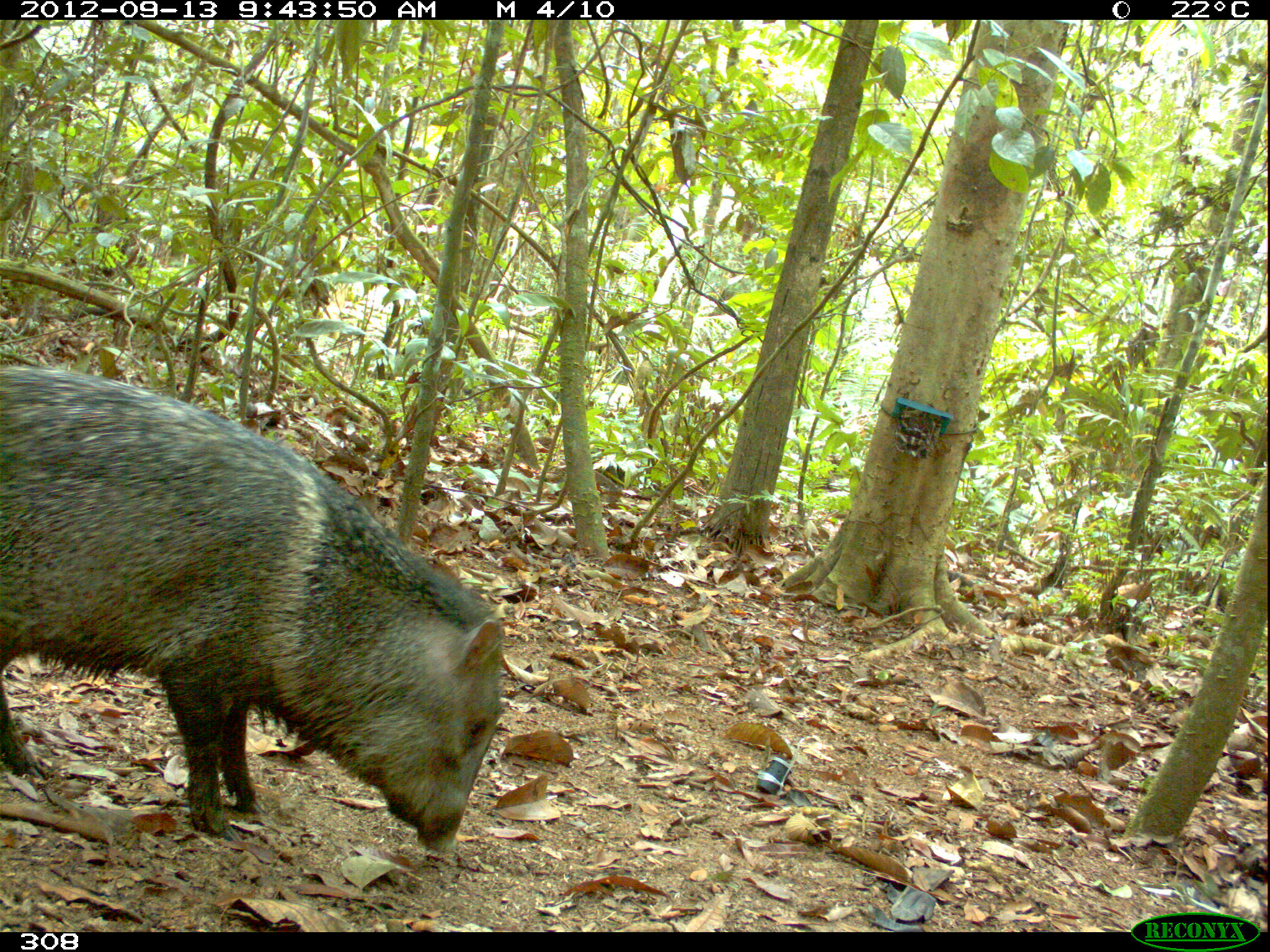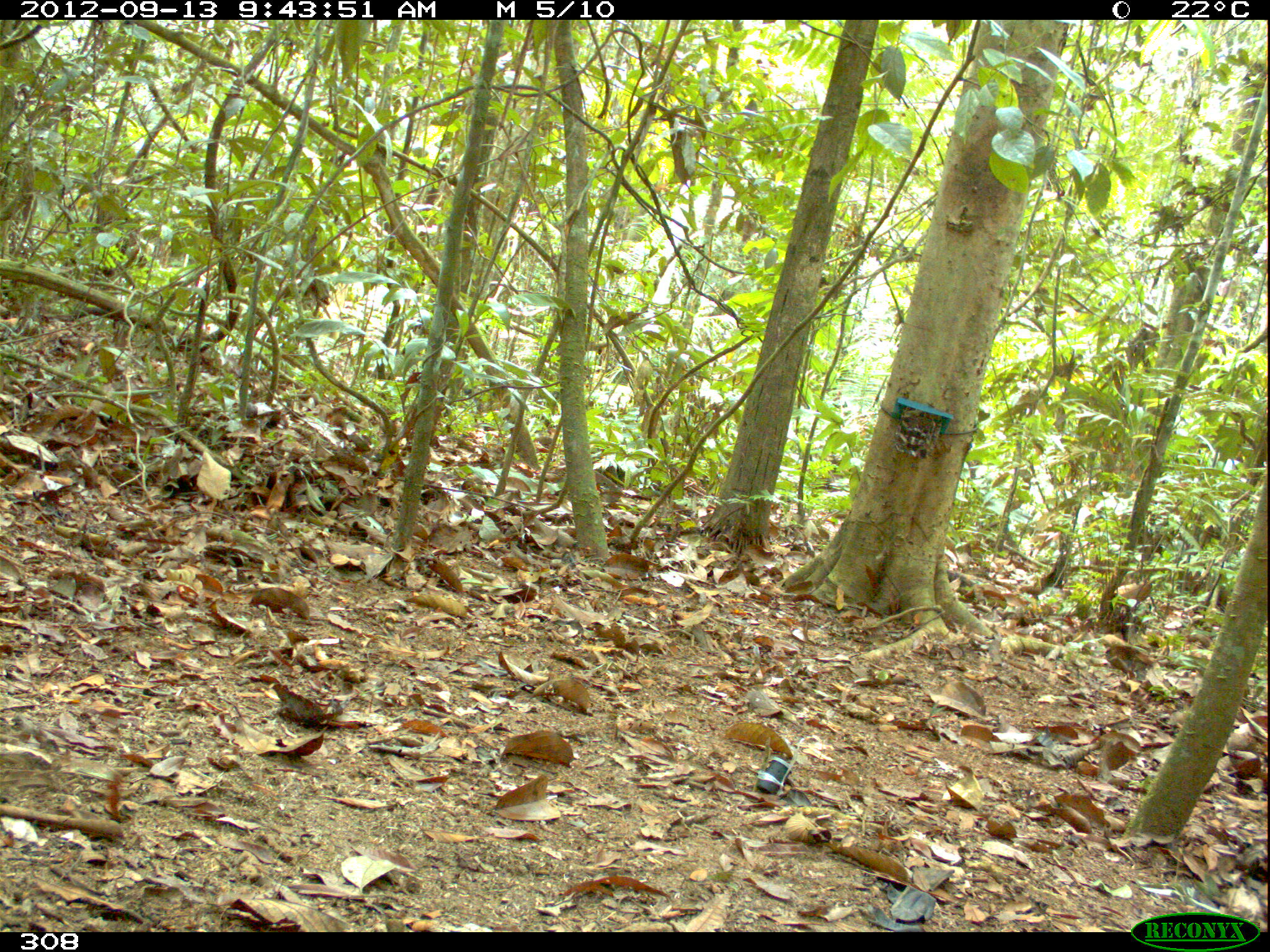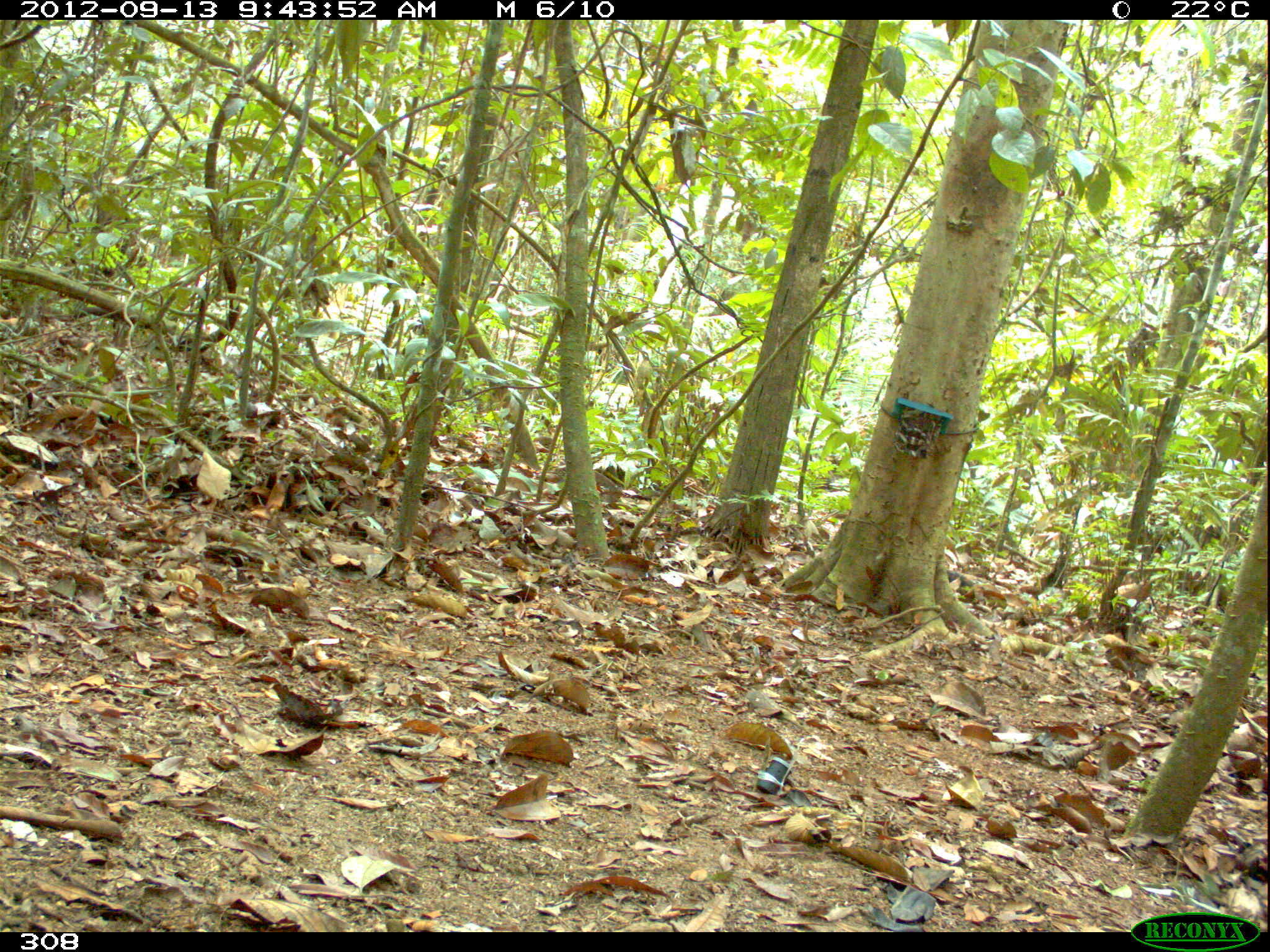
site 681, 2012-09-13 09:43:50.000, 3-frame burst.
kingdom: Animalia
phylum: Chordata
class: Mammalia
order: Artiodactyla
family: Tayassuidae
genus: Pecari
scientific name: Pecari tajacu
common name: collared peccary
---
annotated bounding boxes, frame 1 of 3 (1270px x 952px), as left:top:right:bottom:
pecari tajacu: 0:361:506:855